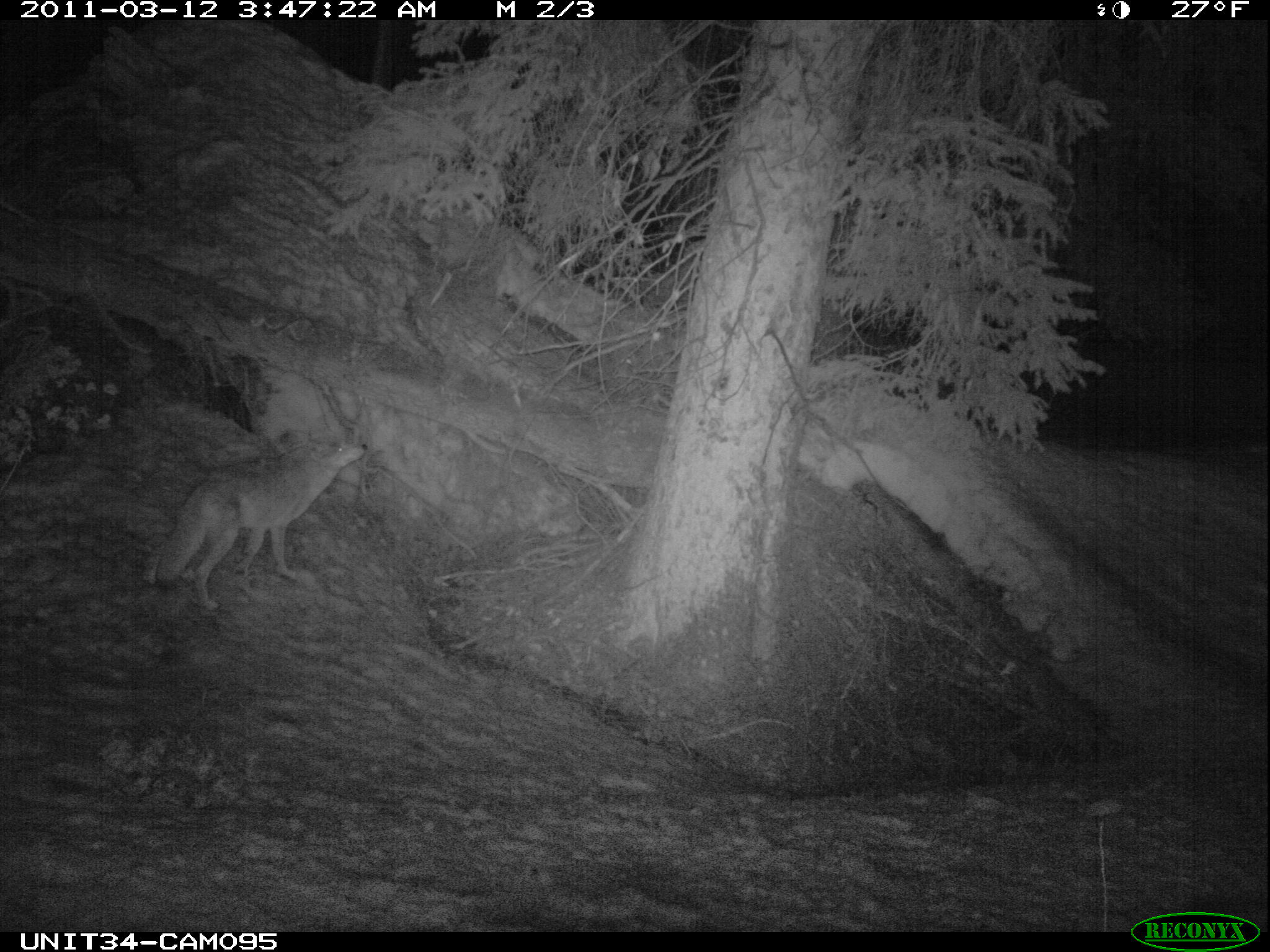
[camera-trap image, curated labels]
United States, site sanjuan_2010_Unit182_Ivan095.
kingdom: Animalia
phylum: Chordata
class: Mammalia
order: Carnivora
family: Canidae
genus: Canis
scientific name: Canis latrans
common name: coyote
Canis latrans (coyote).